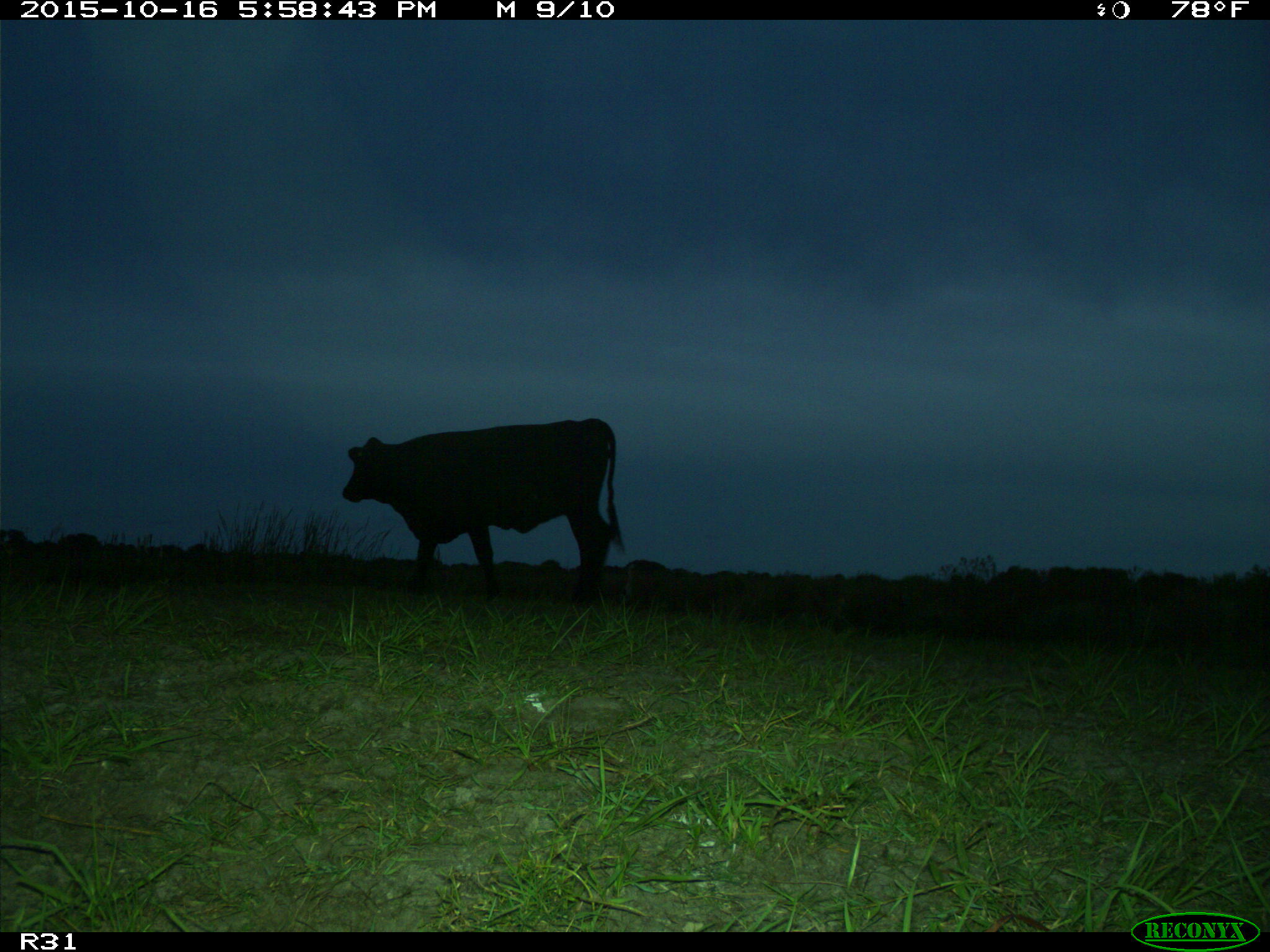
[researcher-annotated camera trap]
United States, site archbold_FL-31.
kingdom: Animalia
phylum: Chordata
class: Mammalia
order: Artiodactyla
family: Bovidae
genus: Bos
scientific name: Bos taurus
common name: domestic cow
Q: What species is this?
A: Bos taurus (domestic cow).